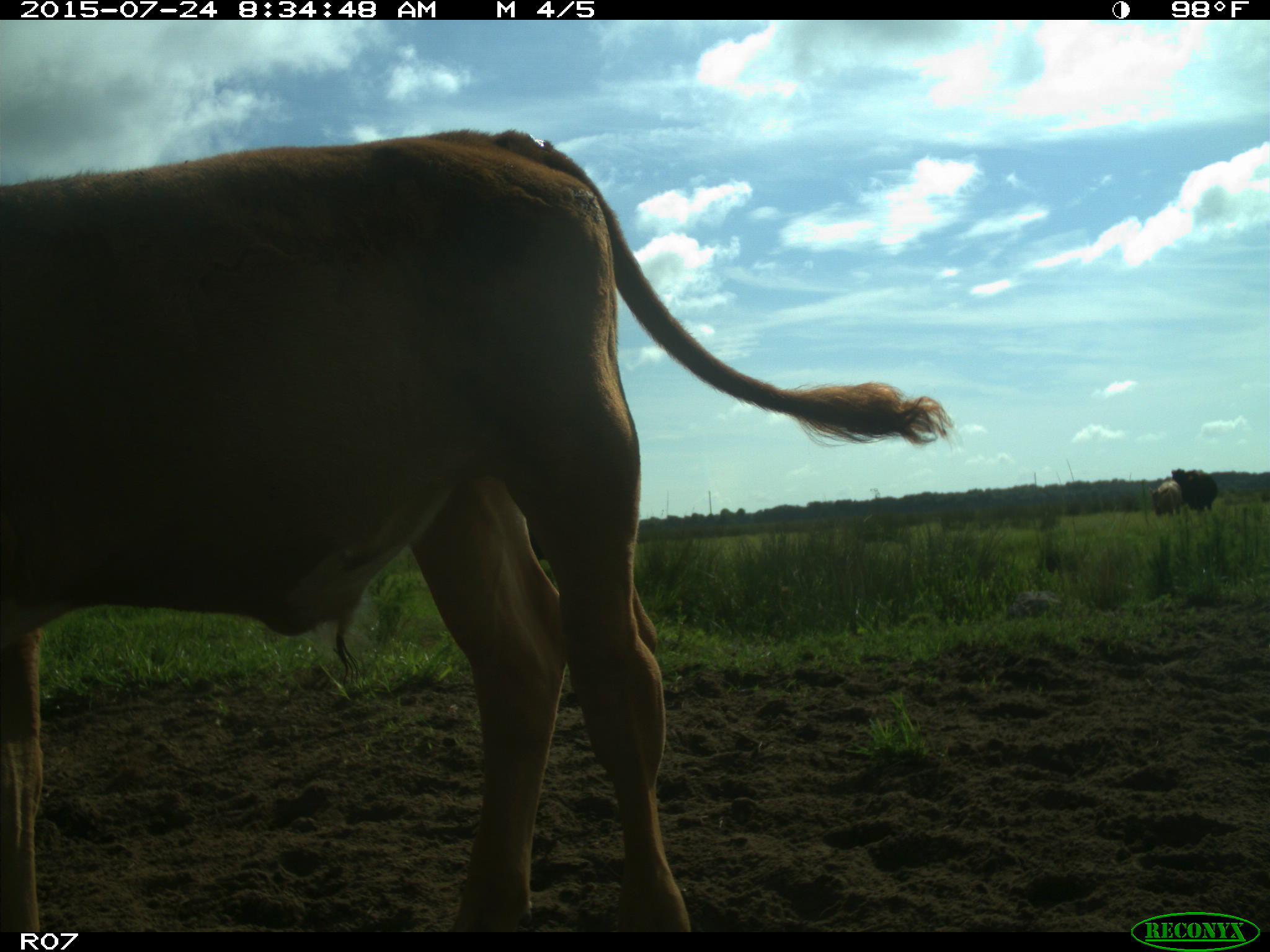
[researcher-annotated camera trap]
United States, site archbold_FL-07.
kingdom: Animalia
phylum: Chordata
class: Mammalia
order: Artiodactyla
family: Bovidae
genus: Bos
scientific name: Bos taurus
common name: domestic cow